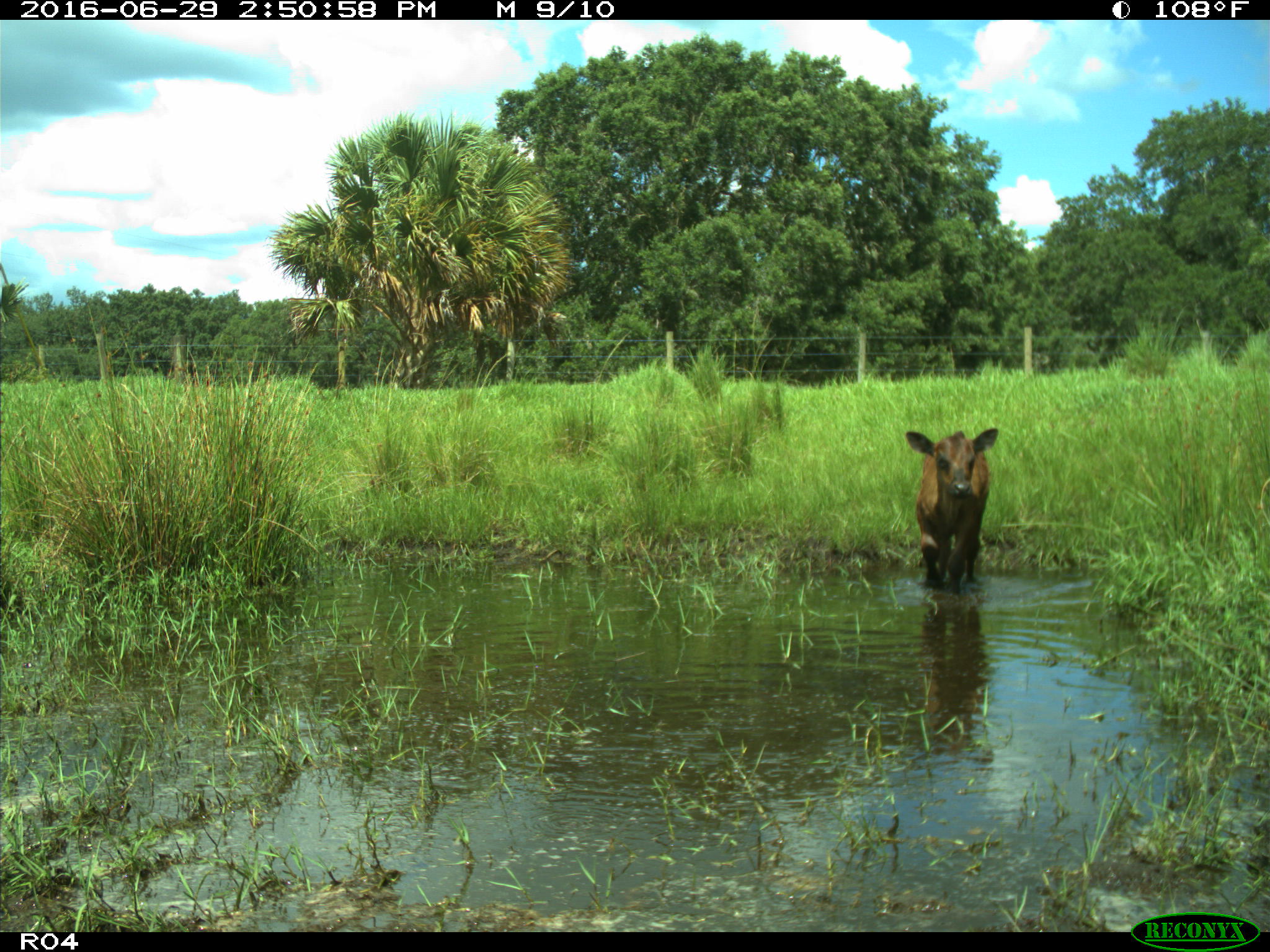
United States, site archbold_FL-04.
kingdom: Animalia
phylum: Chordata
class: Mammalia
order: Artiodactyla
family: Bovidae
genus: Bos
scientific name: Bos taurus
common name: domestic cow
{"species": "Bos taurus (domestic cow)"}